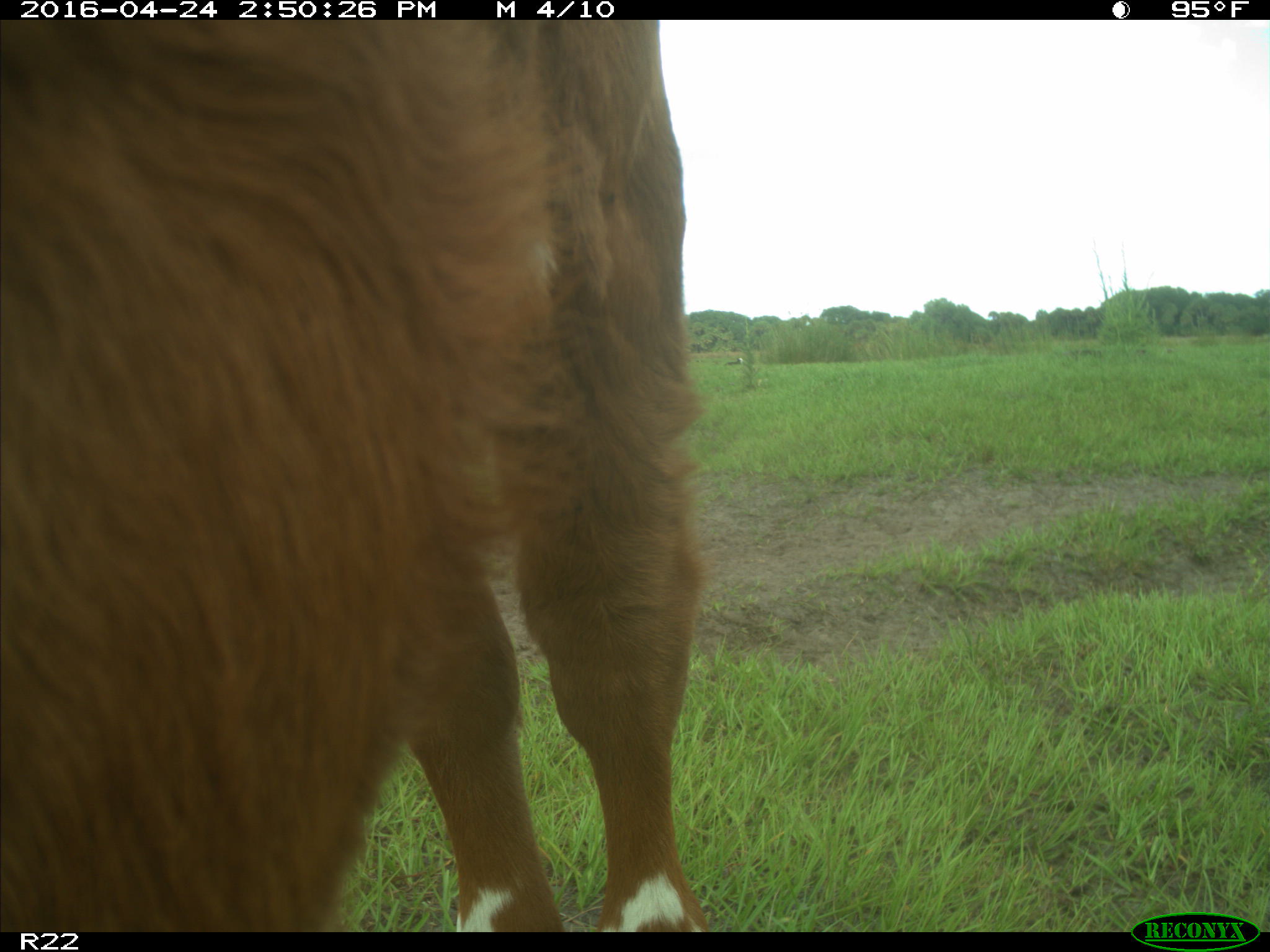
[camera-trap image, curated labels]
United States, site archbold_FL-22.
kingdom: Animalia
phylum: Chordata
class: Mammalia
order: Artiodactyla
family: Bovidae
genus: Bos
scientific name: Bos taurus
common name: domestic cow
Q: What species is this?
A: Bos taurus (domestic cow).